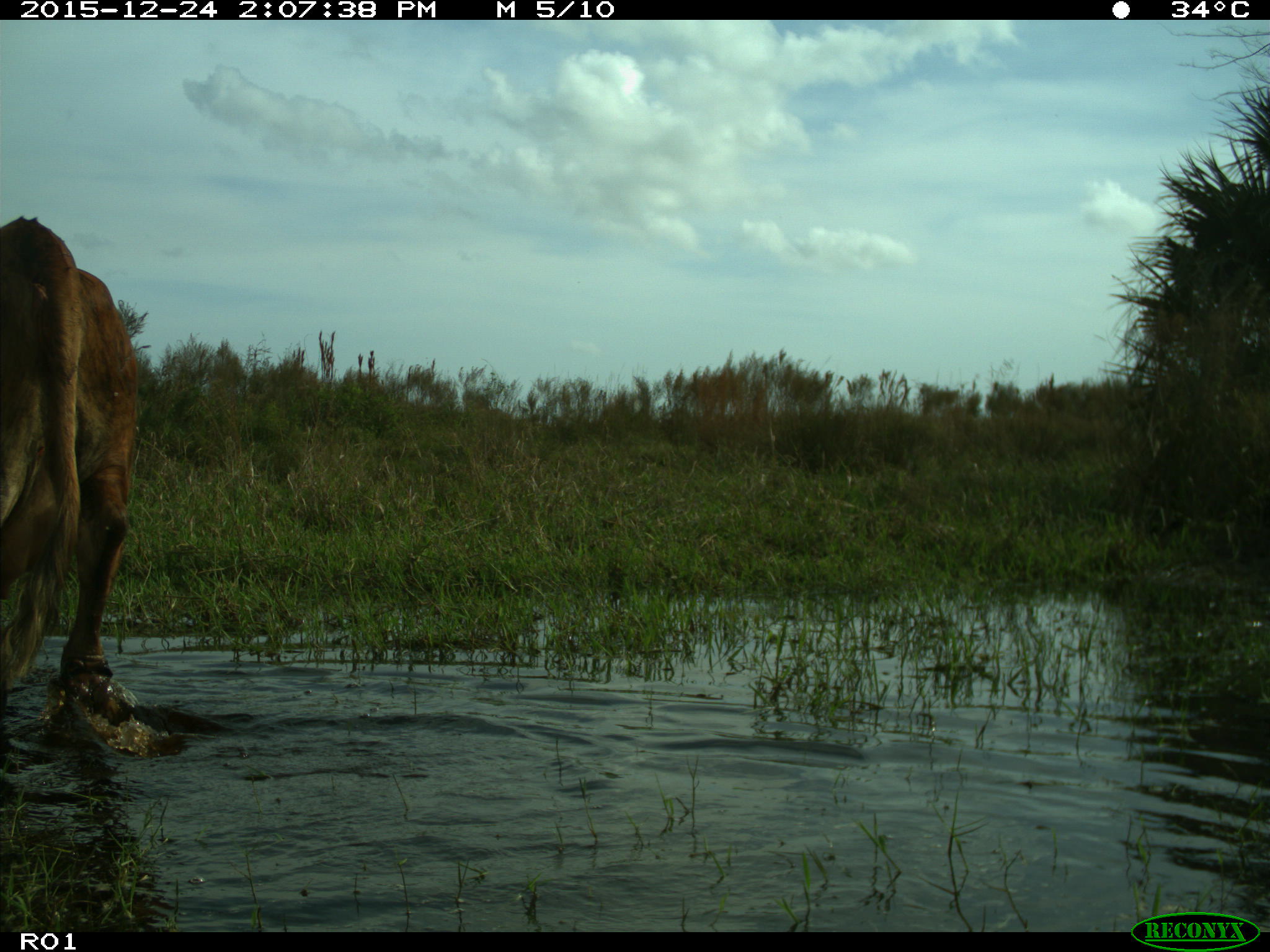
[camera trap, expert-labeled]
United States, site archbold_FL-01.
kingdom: Animalia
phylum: Chordata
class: Mammalia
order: Artiodactyla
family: Bovidae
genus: Bos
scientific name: Bos taurus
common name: domestic cow